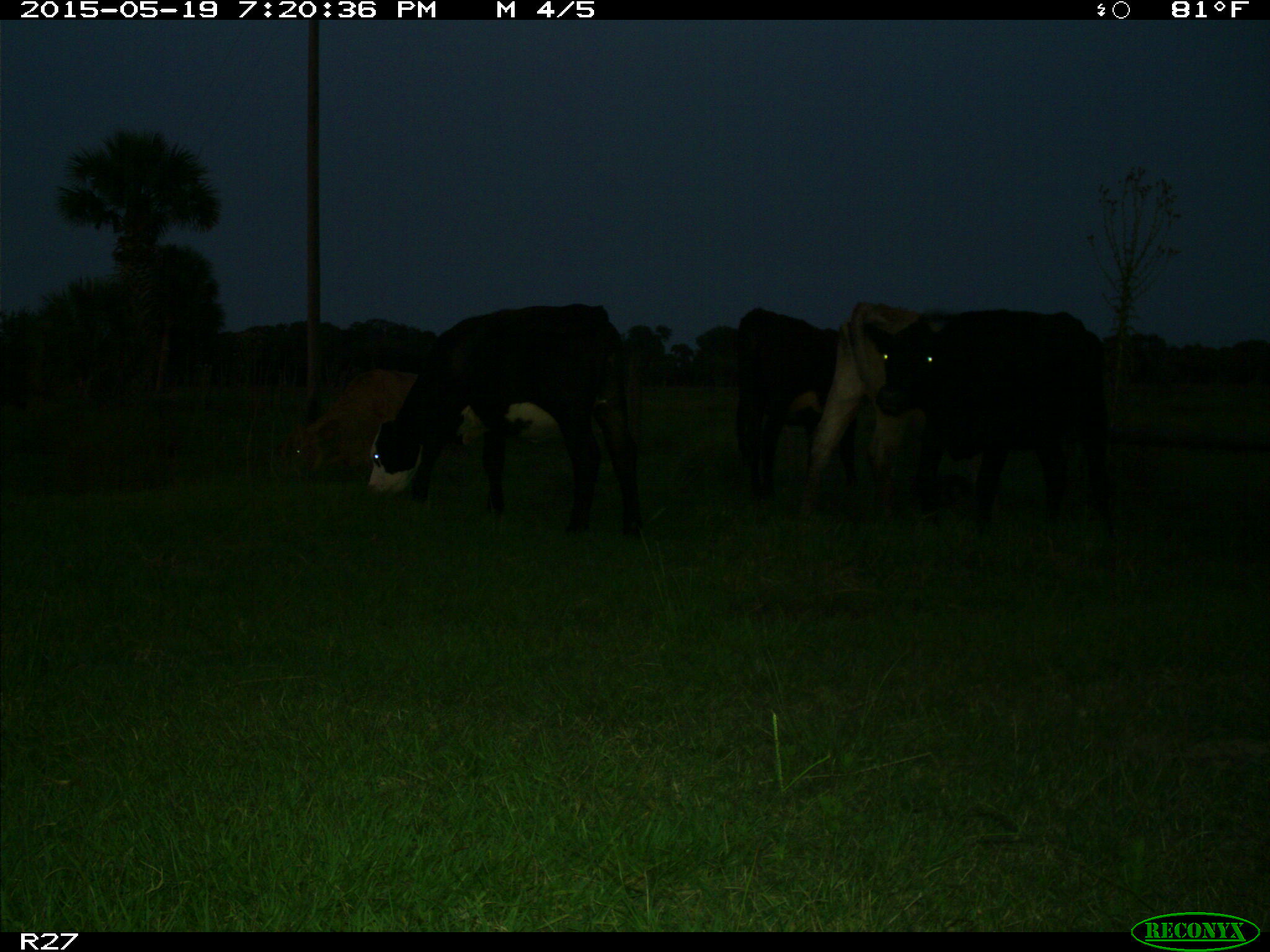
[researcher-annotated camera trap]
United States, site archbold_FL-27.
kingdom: Animalia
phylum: Chordata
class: Mammalia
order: Artiodactyla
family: Bovidae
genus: Bos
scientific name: Bos taurus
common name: domestic cow